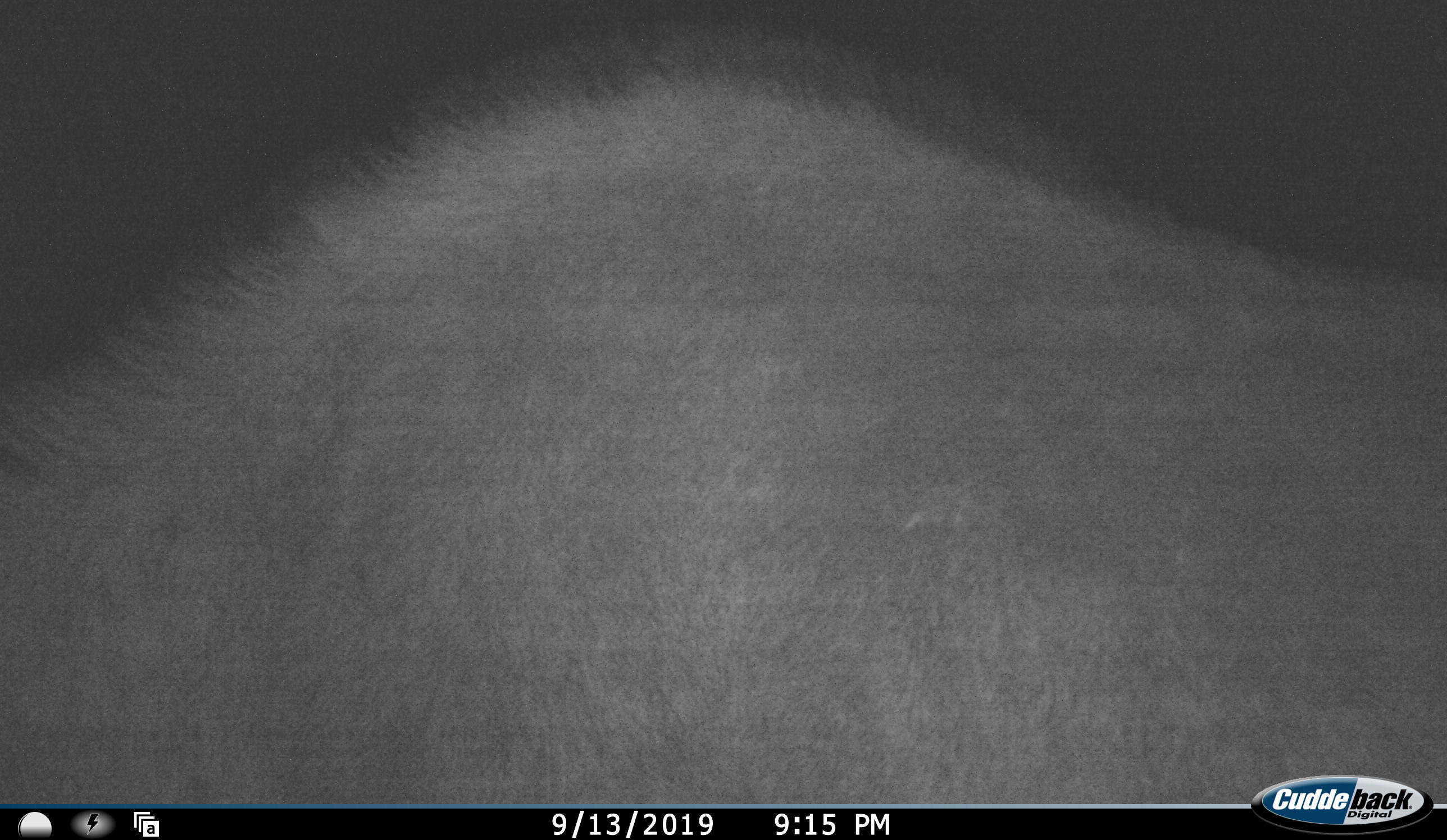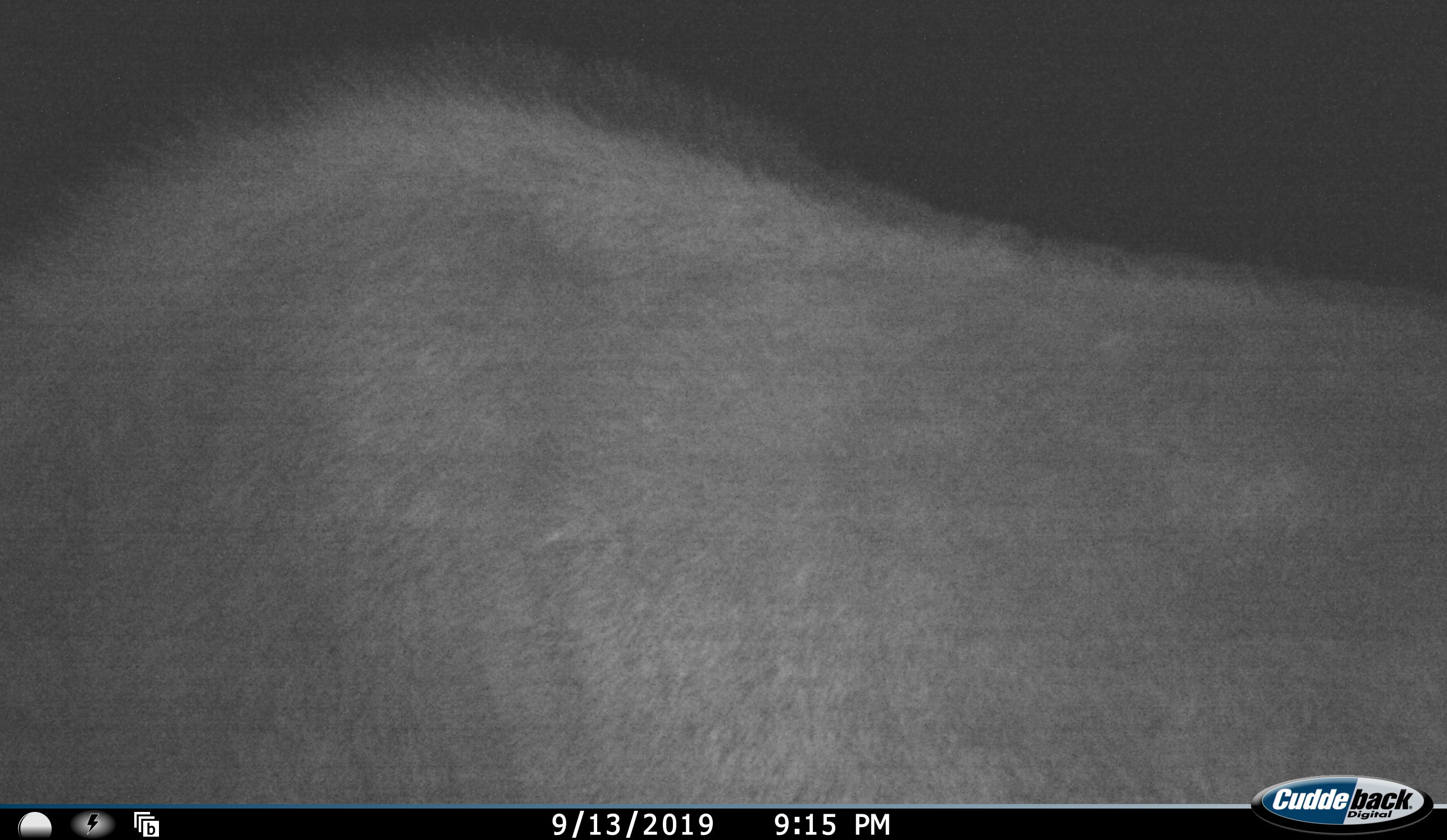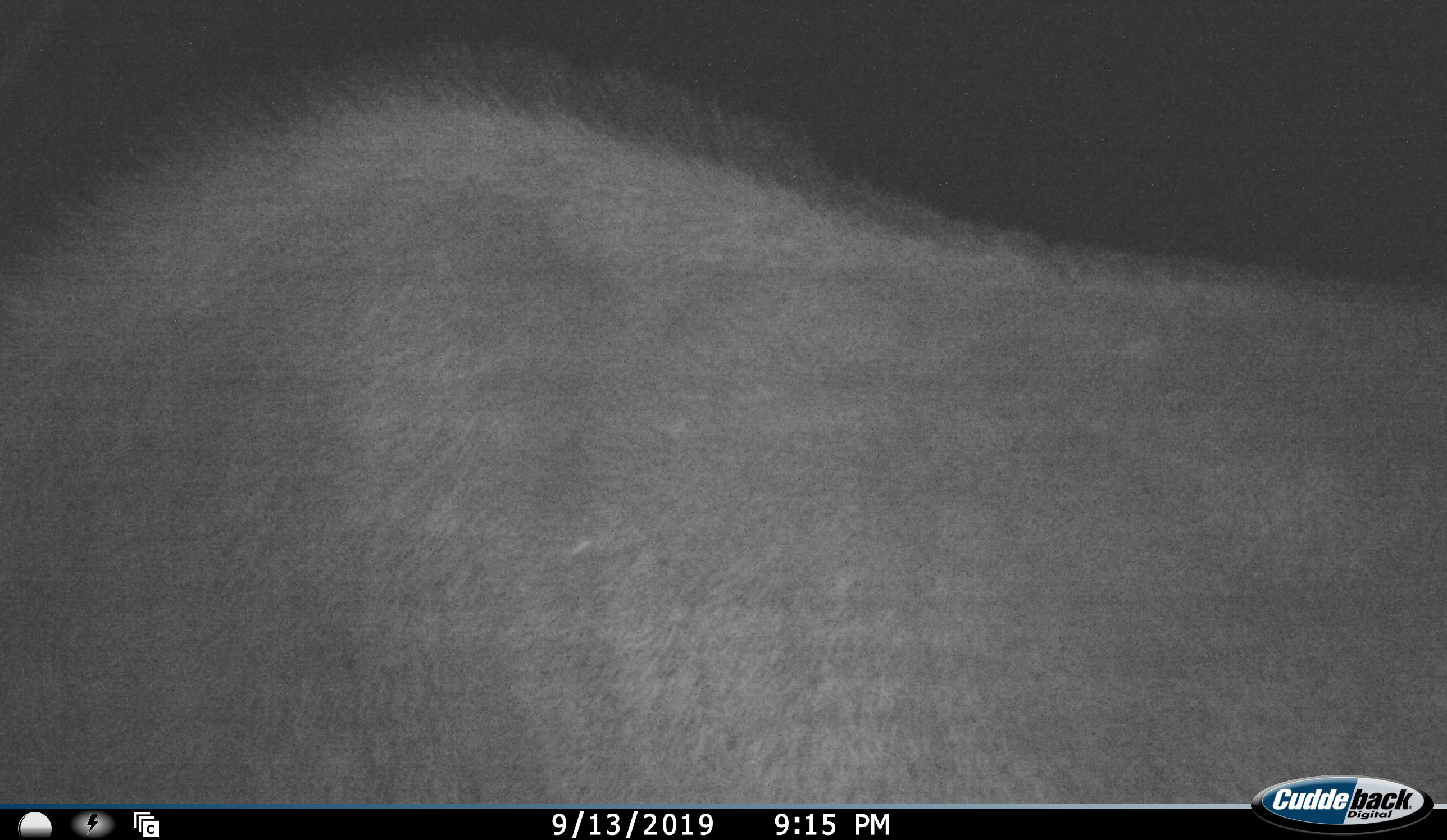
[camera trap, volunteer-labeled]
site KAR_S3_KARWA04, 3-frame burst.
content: unidentified animal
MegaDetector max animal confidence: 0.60